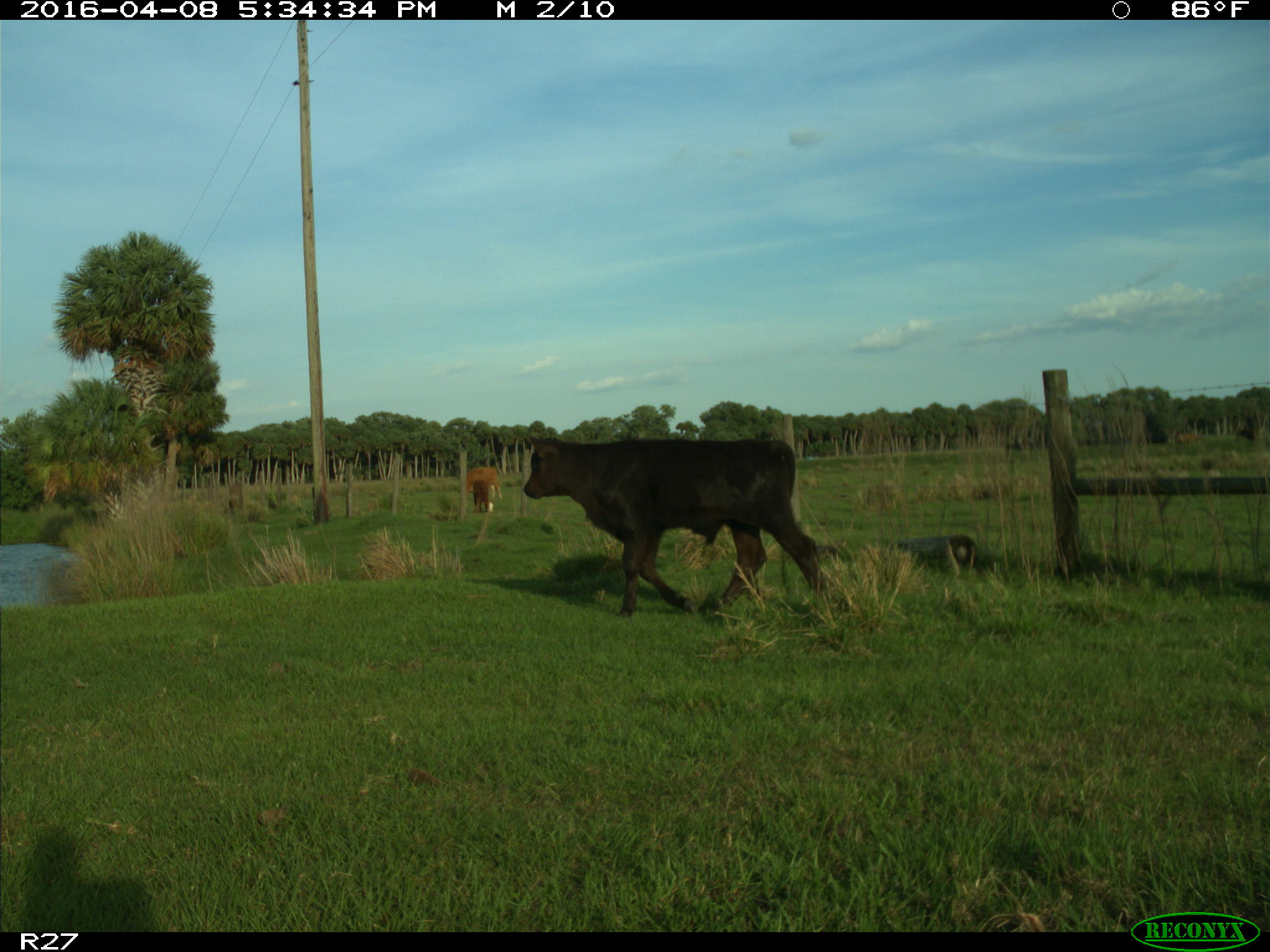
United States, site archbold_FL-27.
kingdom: Animalia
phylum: Chordata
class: Mammalia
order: Artiodactyla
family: Bovidae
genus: Bos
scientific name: Bos taurus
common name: domestic cow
Bos taurus (domestic cow).